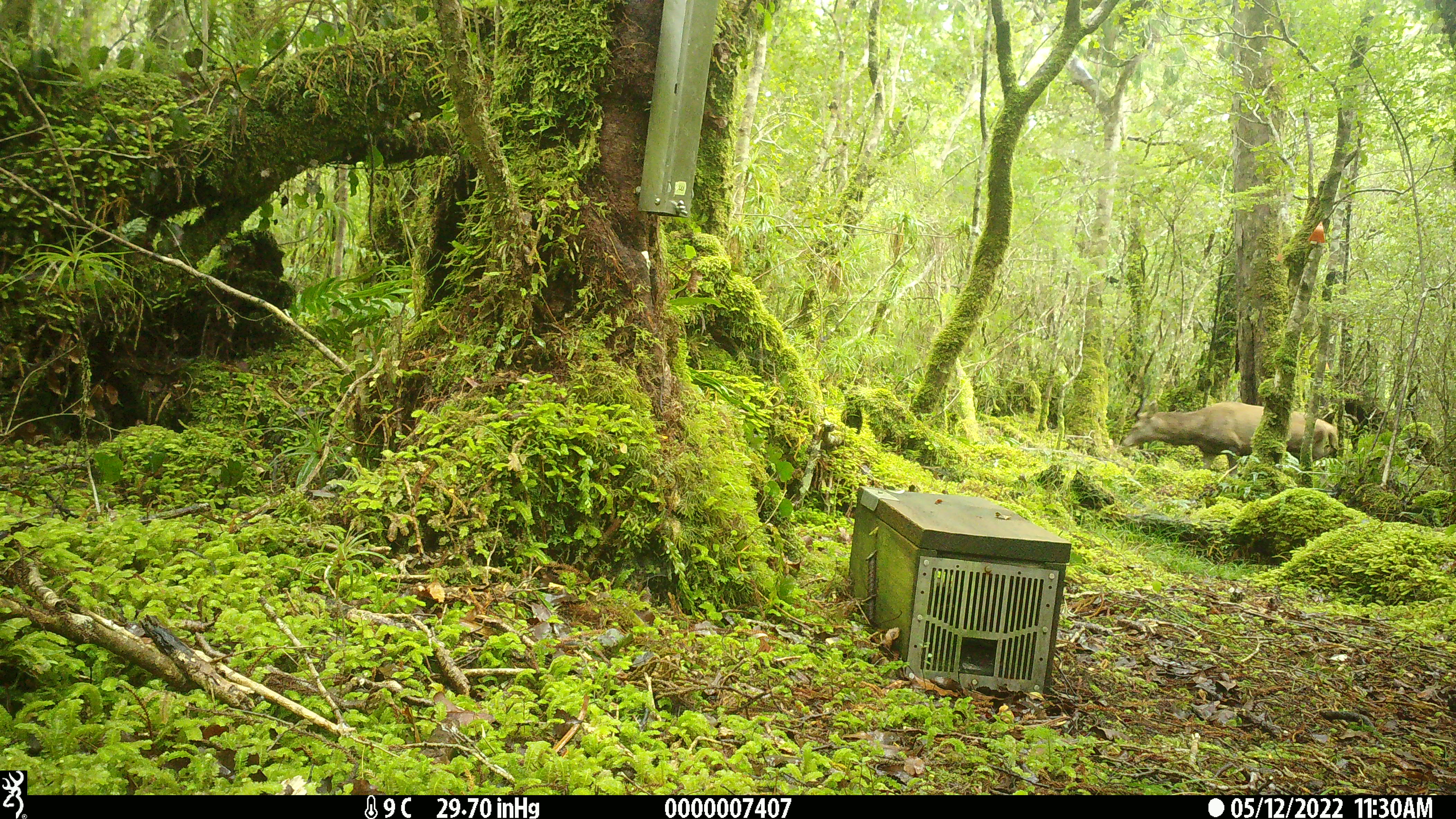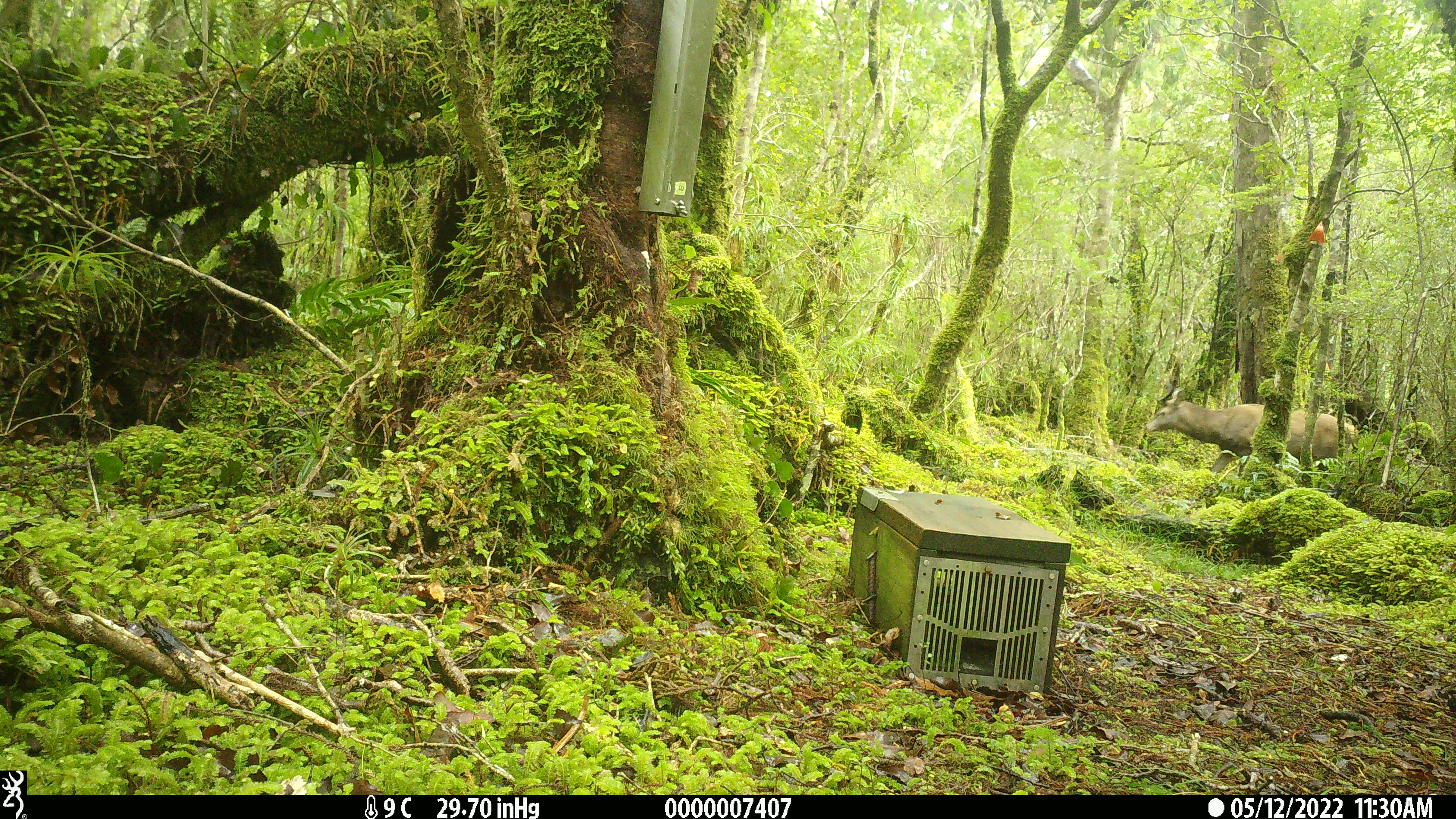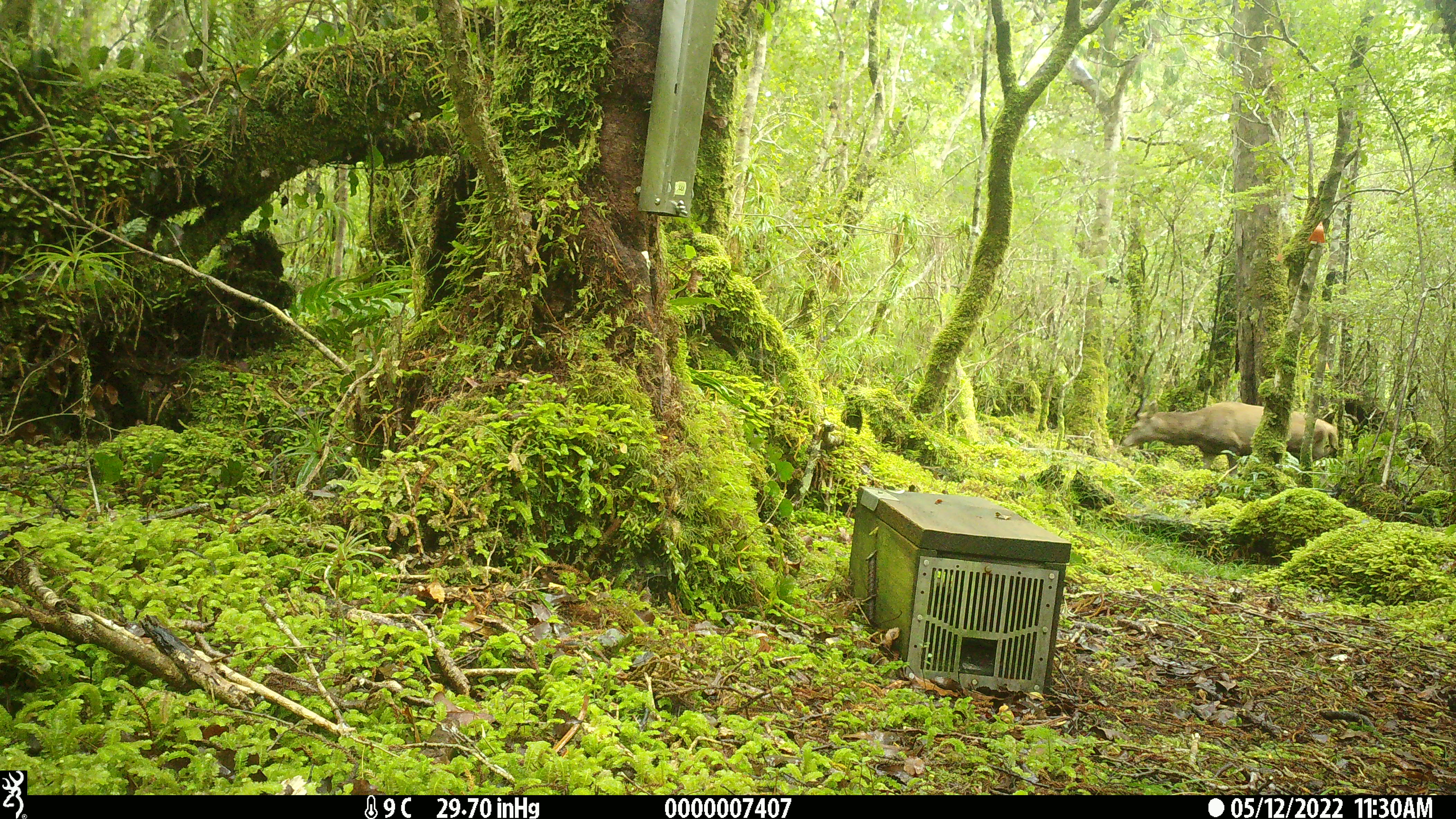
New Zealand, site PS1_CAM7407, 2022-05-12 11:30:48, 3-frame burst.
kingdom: Animalia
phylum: Chordata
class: Mammalia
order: Artiodactyla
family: Cervidae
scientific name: Cervidae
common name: deer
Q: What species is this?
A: Deer (Cervidae).